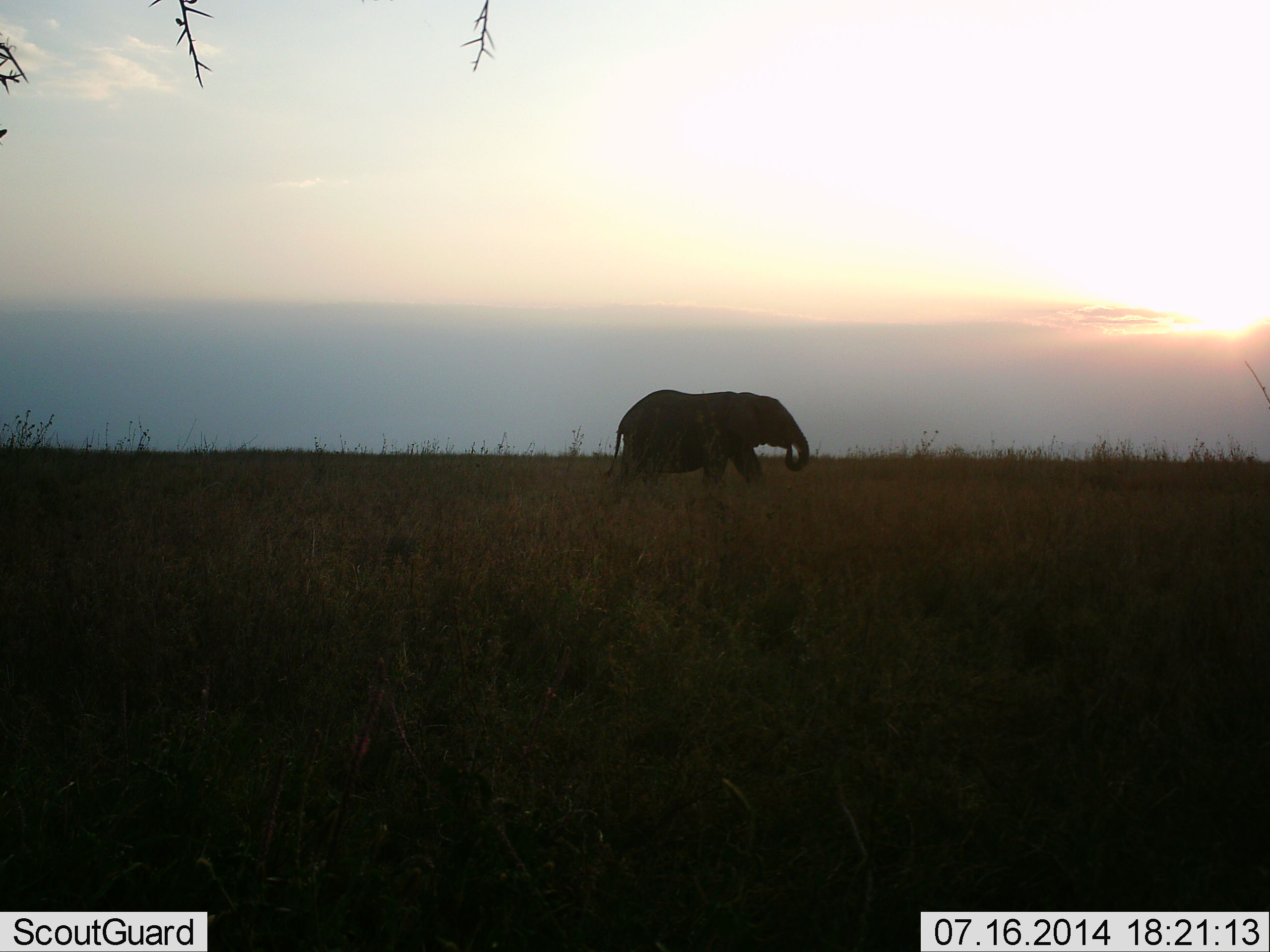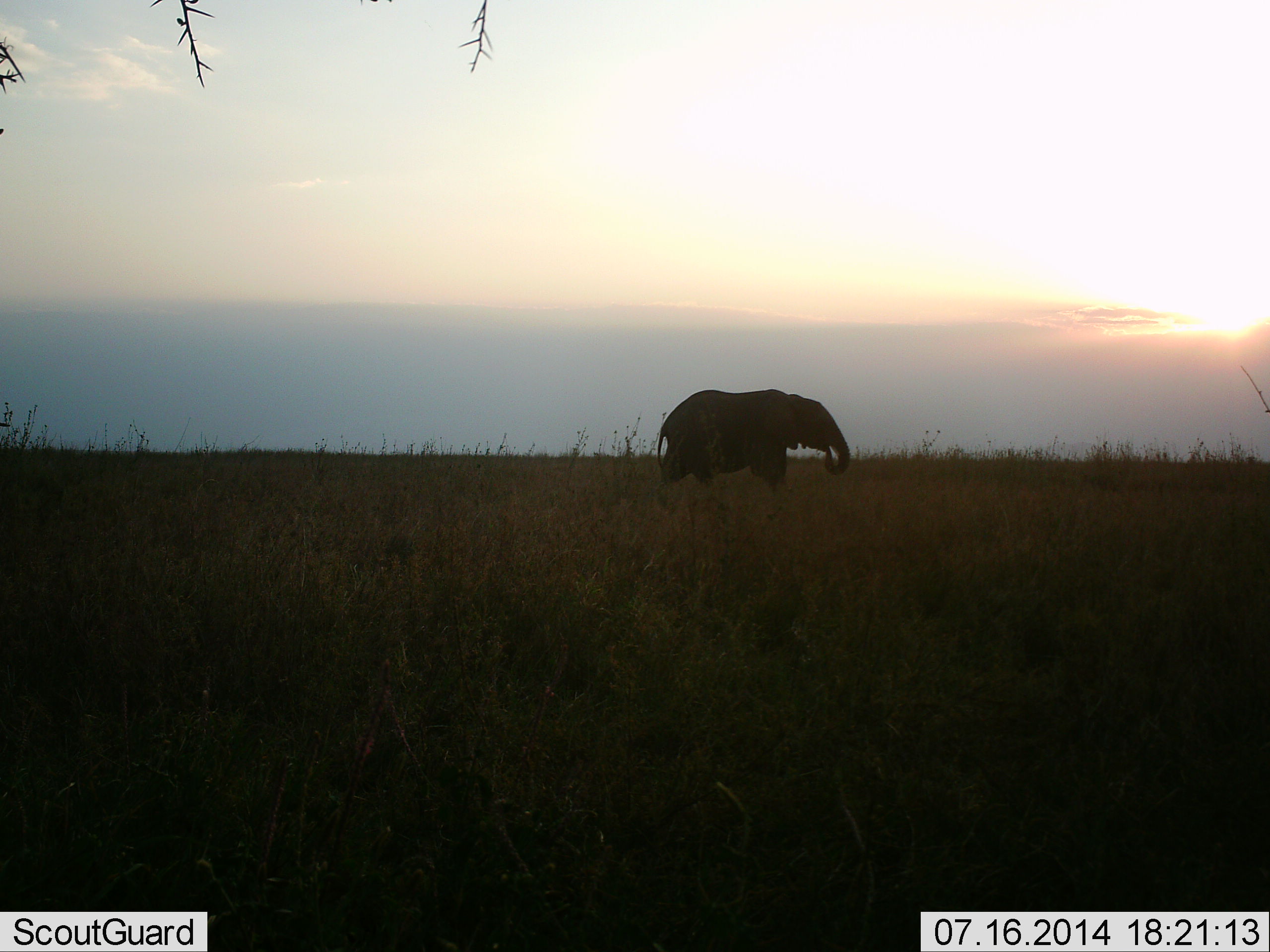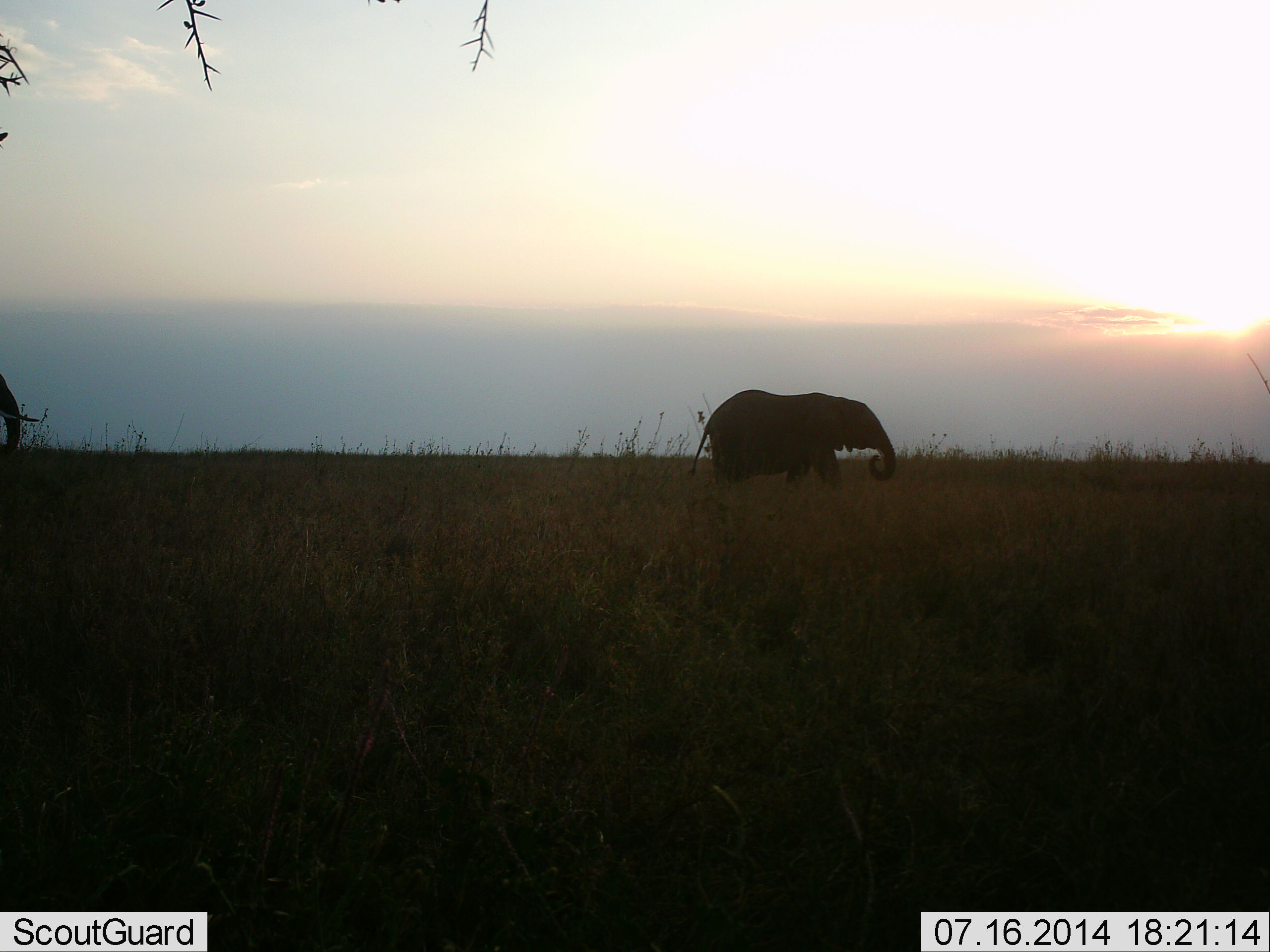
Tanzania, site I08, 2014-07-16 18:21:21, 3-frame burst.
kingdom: Animalia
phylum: Chordata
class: Mammalia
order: Proboscidea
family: Elephantidae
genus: Loxodonta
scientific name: Loxodonta africana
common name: african bush elephant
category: elephant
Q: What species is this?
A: Elephant (african bush elephant) (Loxodonta africana).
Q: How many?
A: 2.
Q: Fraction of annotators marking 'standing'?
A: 20%.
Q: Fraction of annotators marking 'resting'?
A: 0%.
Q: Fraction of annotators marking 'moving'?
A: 90%.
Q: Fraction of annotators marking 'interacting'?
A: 0%.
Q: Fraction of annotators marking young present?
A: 0%.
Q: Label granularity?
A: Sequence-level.